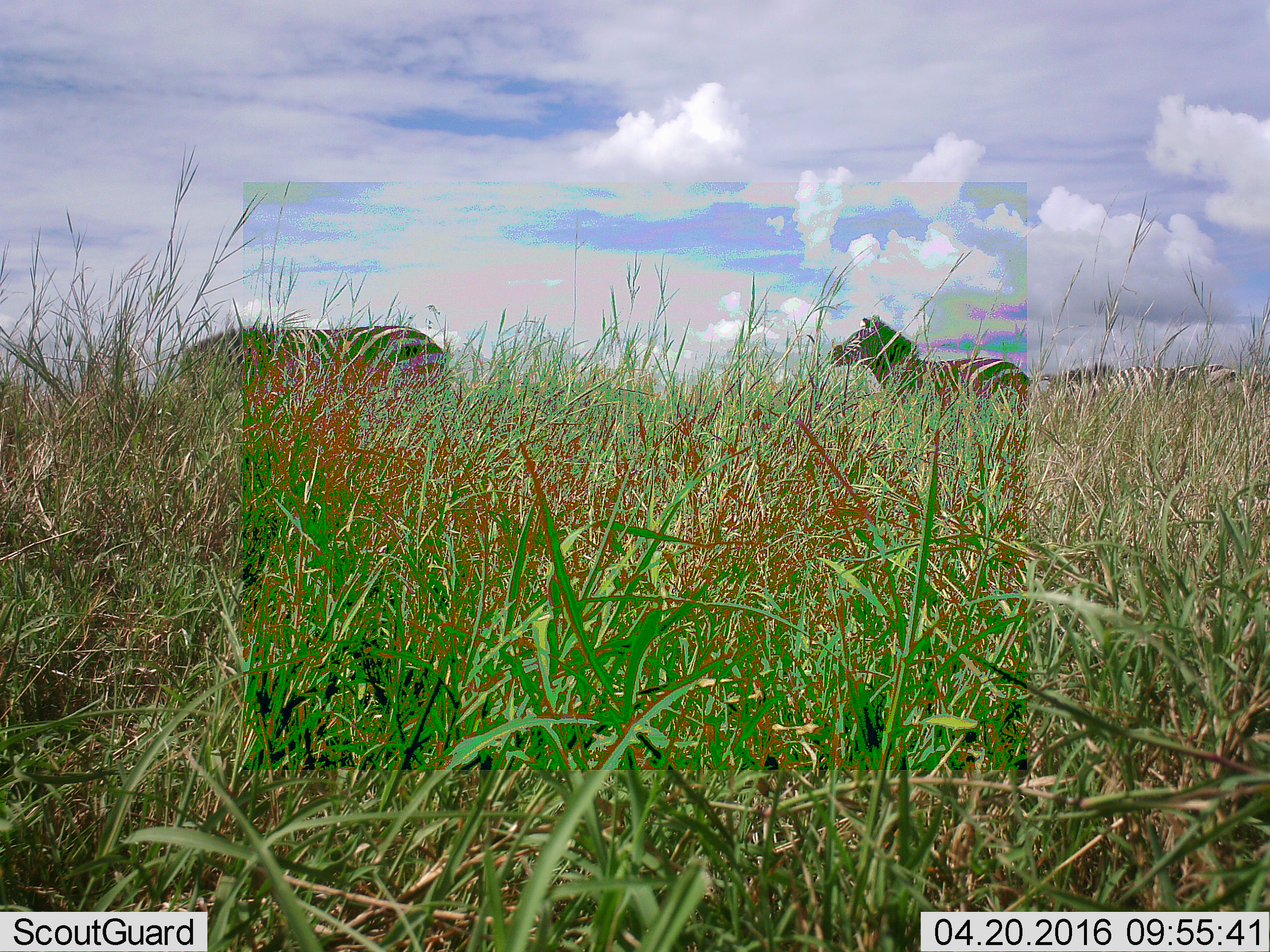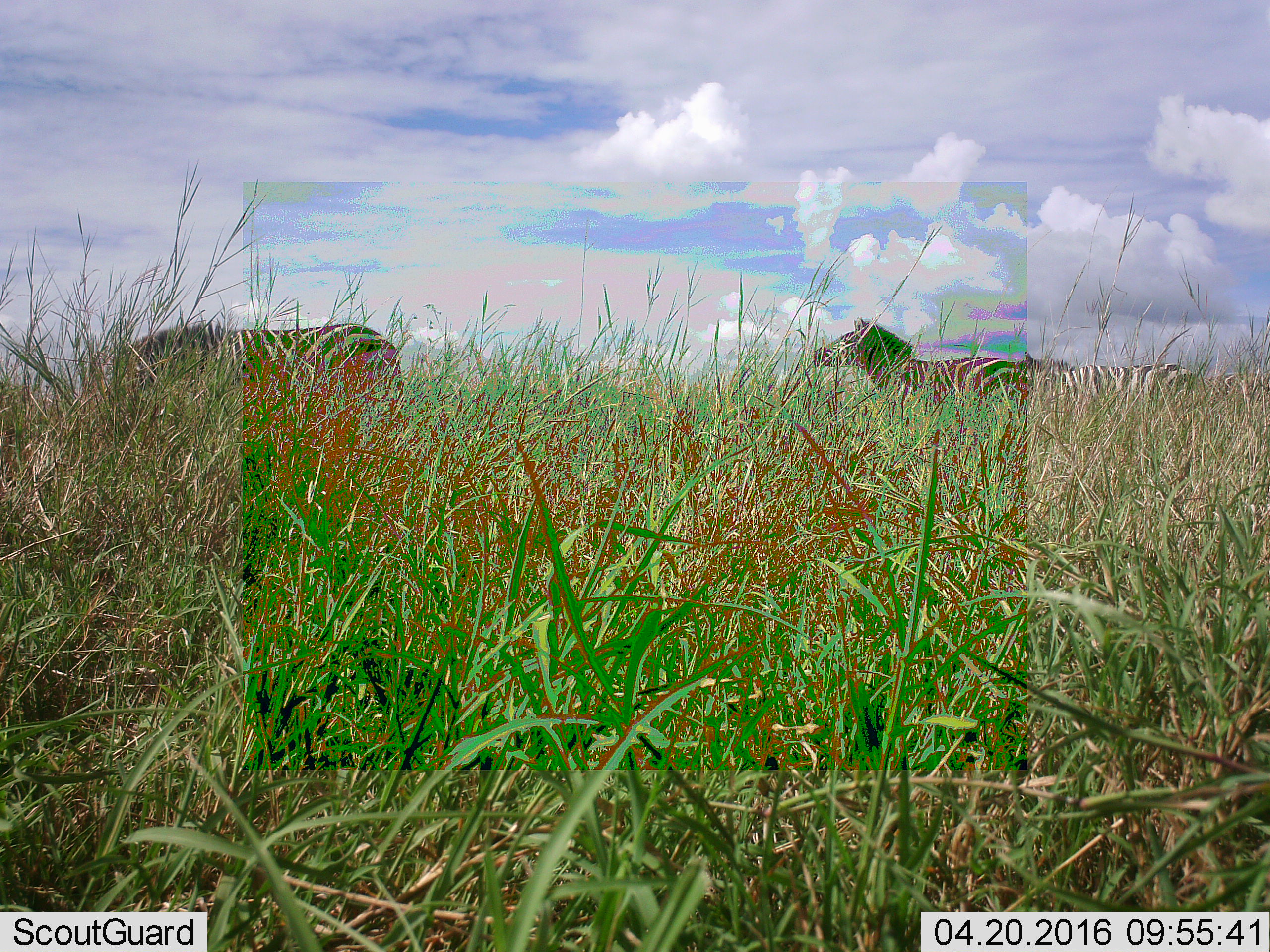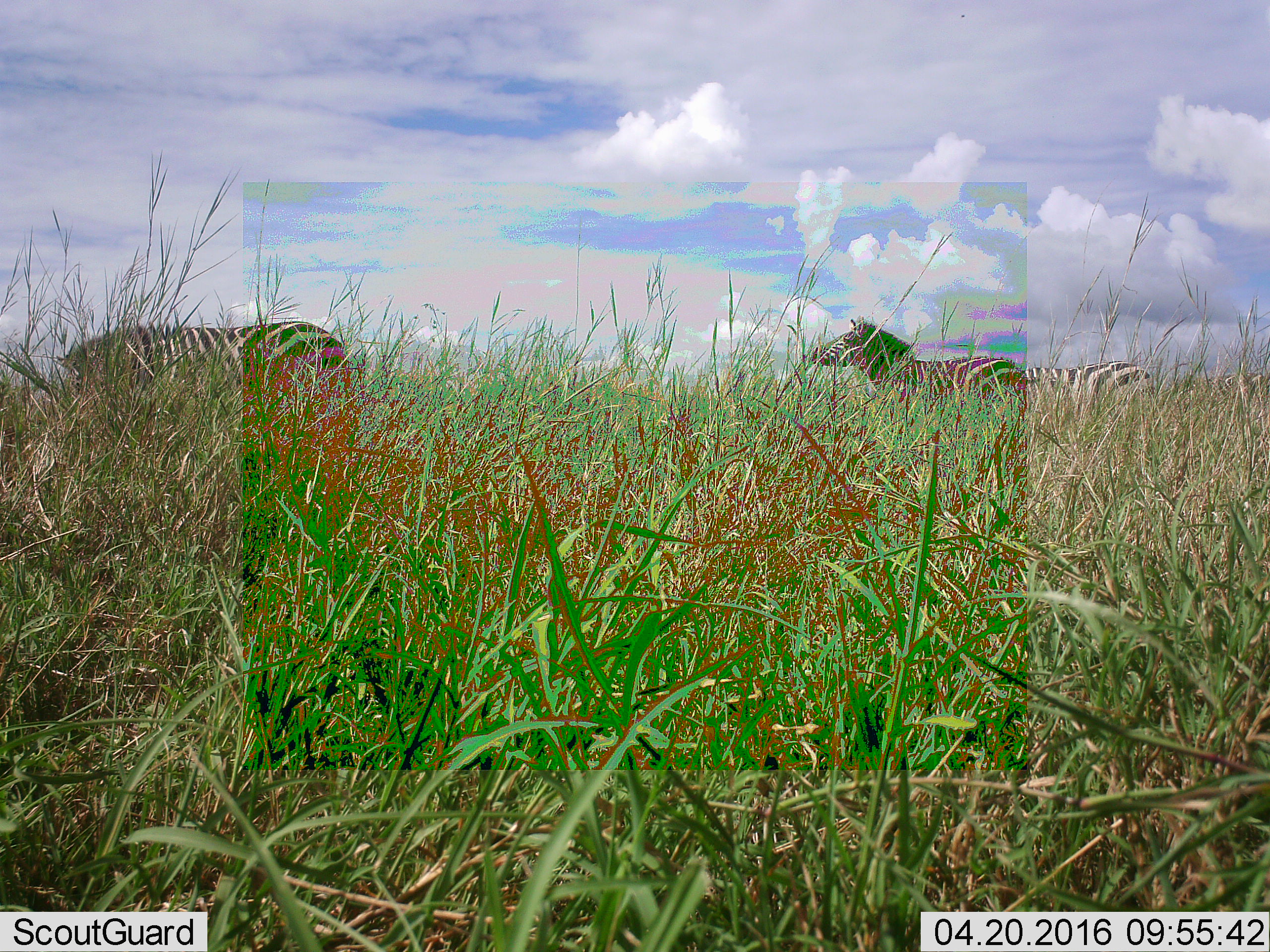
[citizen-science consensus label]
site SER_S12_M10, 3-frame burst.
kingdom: Animalia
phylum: Chordata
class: Mammalia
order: Perissodactyla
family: Equidae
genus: Equus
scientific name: Equus quagga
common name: plains zebra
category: zebraplains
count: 4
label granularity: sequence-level